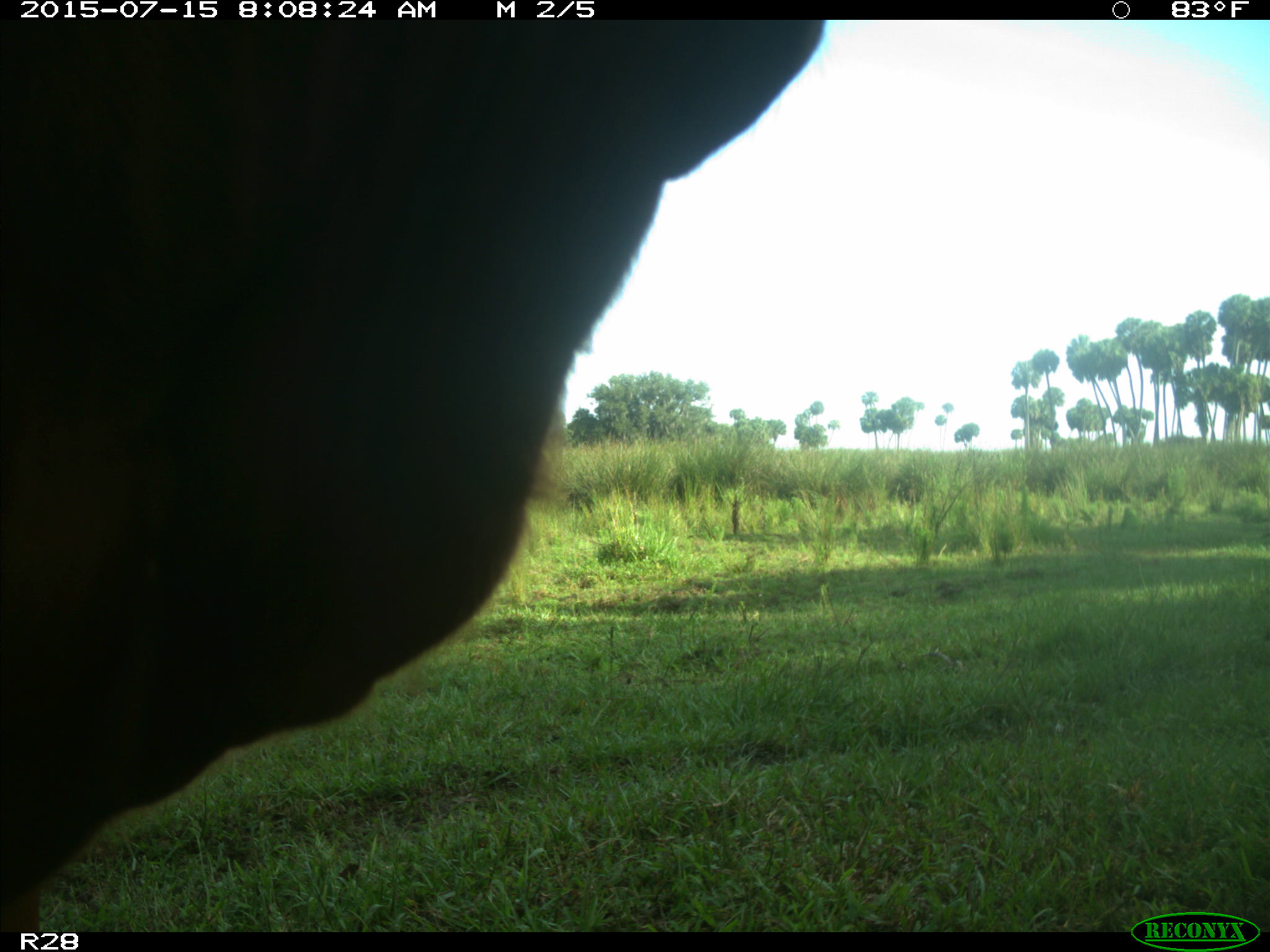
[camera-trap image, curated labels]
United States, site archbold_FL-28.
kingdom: Animalia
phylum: Chordata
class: Mammalia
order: Artiodactyla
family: Bovidae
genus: Bos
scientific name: Bos taurus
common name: domestic cow